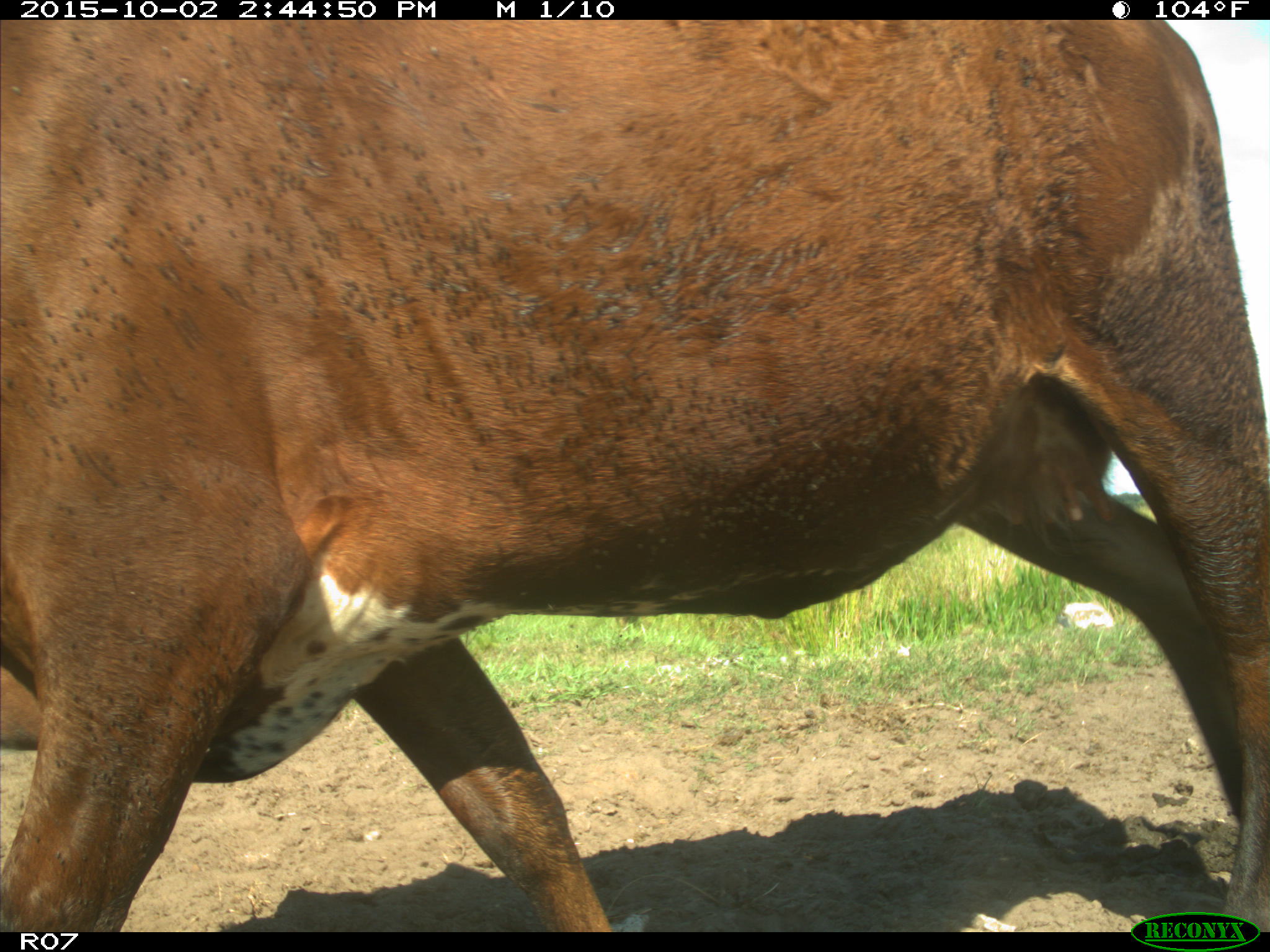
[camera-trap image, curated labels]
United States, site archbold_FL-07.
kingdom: Animalia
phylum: Chordata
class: Mammalia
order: Artiodactyla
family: Bovidae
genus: Bos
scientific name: Bos taurus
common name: domestic cow